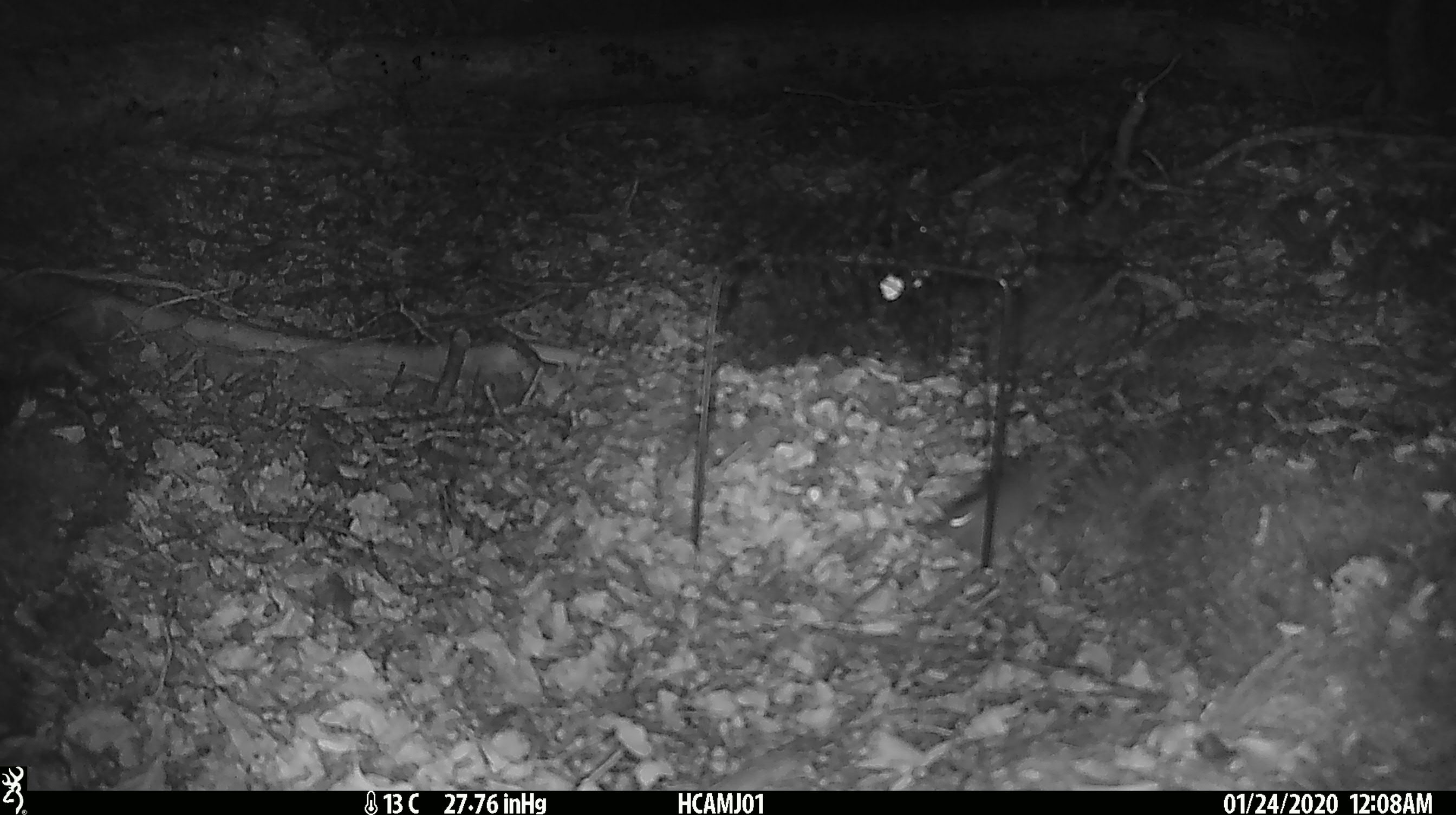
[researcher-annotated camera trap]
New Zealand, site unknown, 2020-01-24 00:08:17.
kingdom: Animalia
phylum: Chordata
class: Mammalia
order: Rodentia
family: Muridae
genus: Mus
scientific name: Mus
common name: mouse